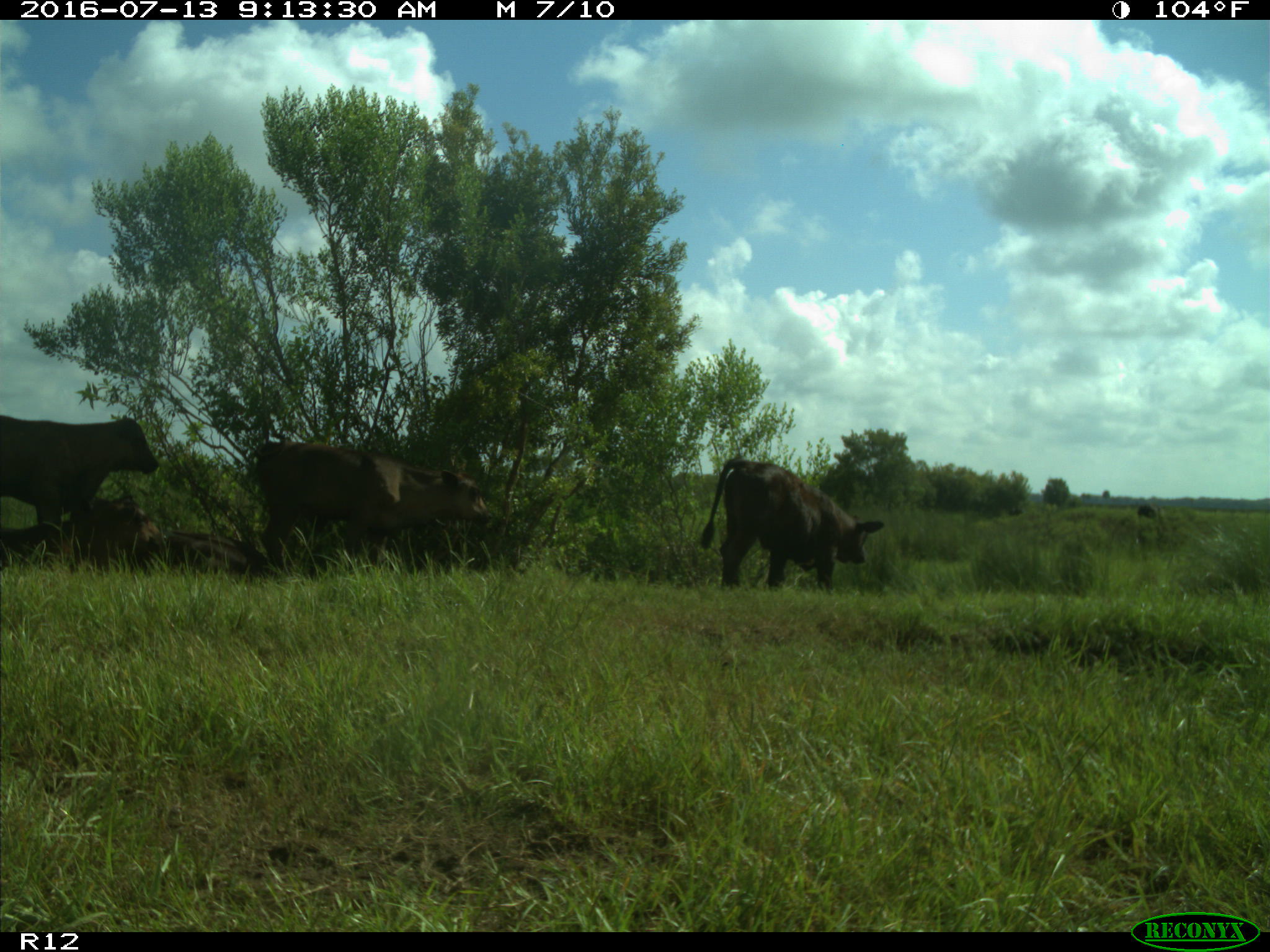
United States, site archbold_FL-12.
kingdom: Animalia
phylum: Chordata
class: Mammalia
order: Artiodactyla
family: Bovidae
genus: Bos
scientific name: Bos taurus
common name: domestic cow